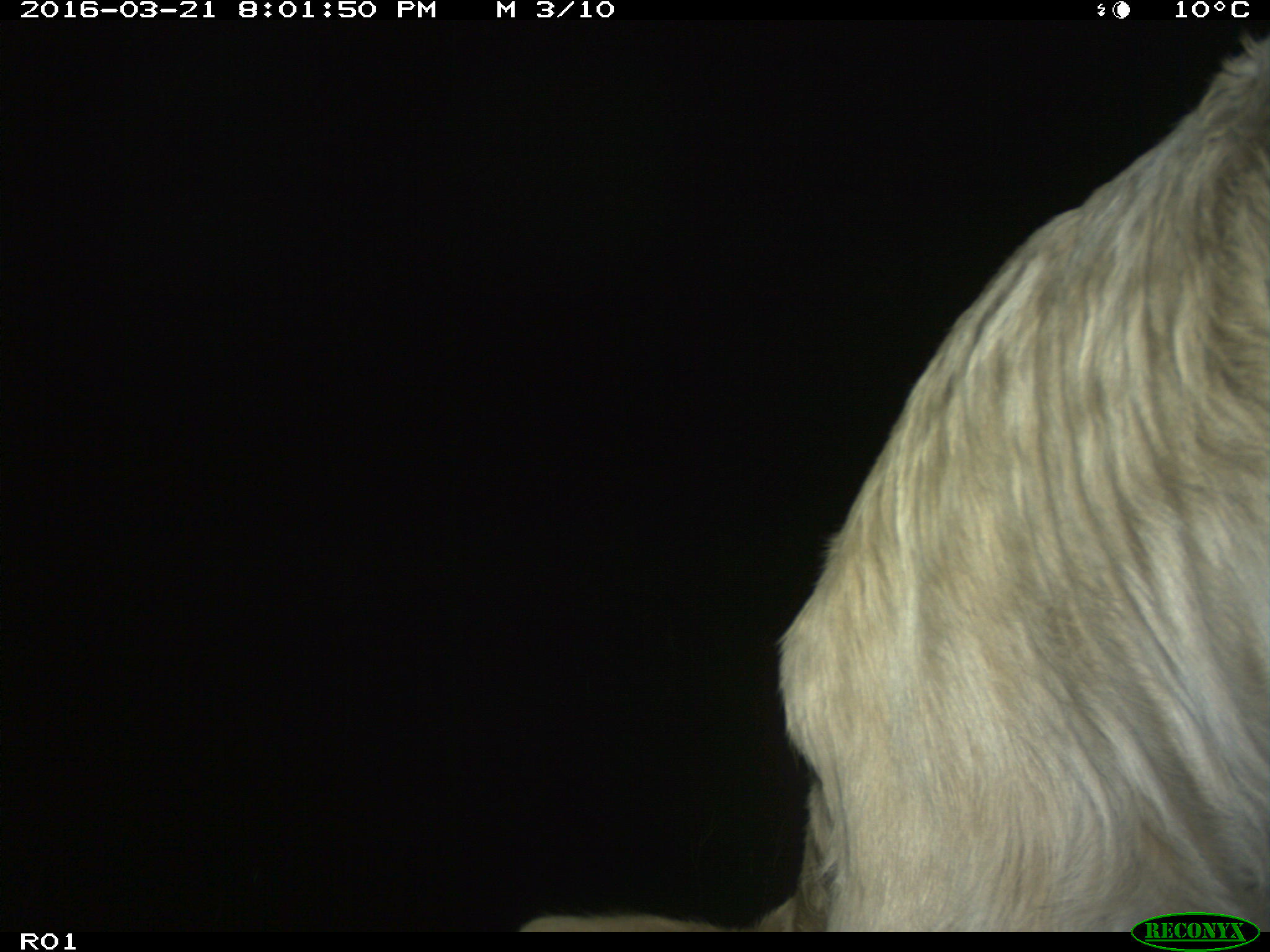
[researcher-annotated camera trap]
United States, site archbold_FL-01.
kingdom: Animalia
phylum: Chordata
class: Mammalia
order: Artiodactyla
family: Bovidae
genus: Bos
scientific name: Bos taurus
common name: domestic cow